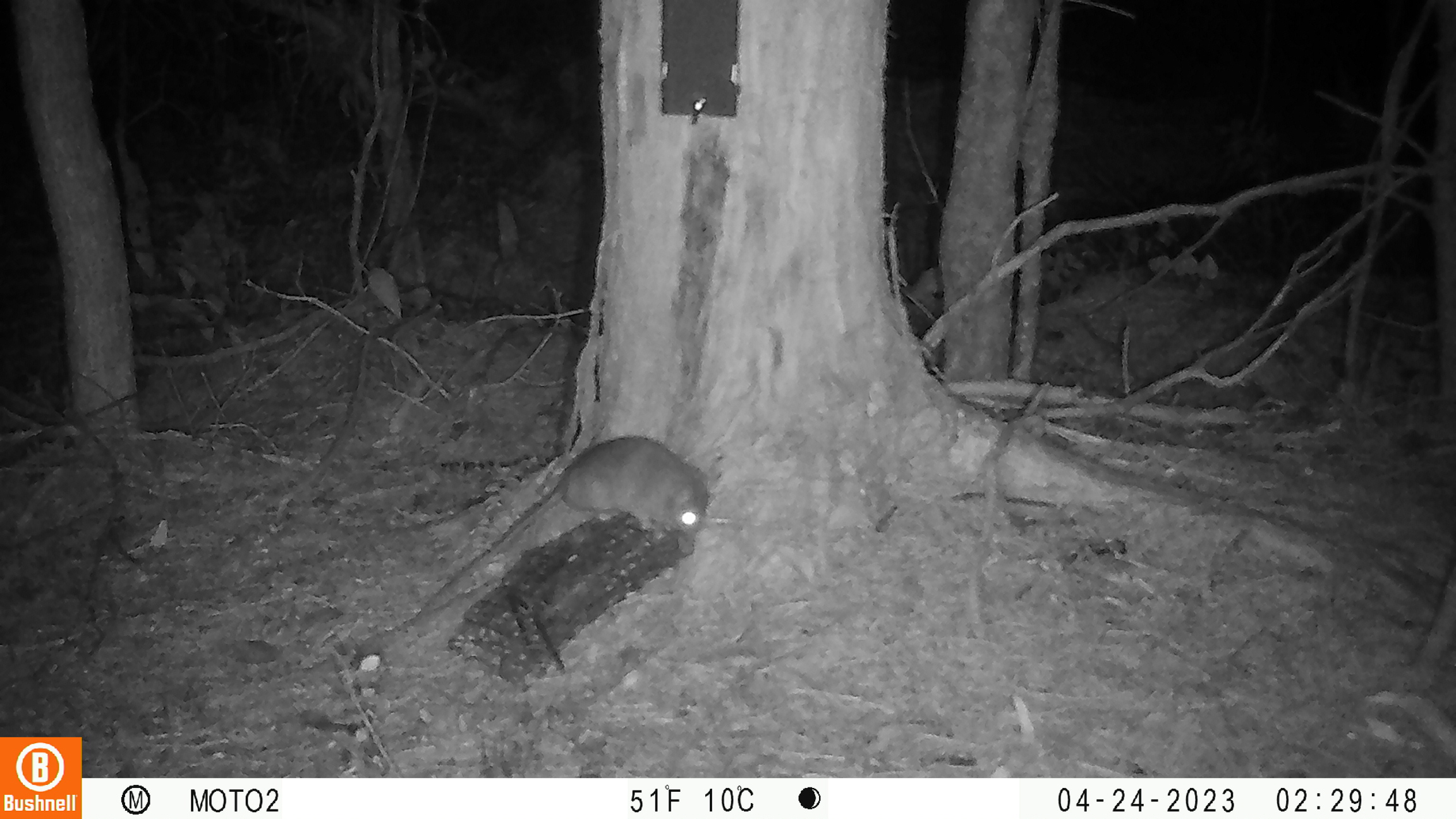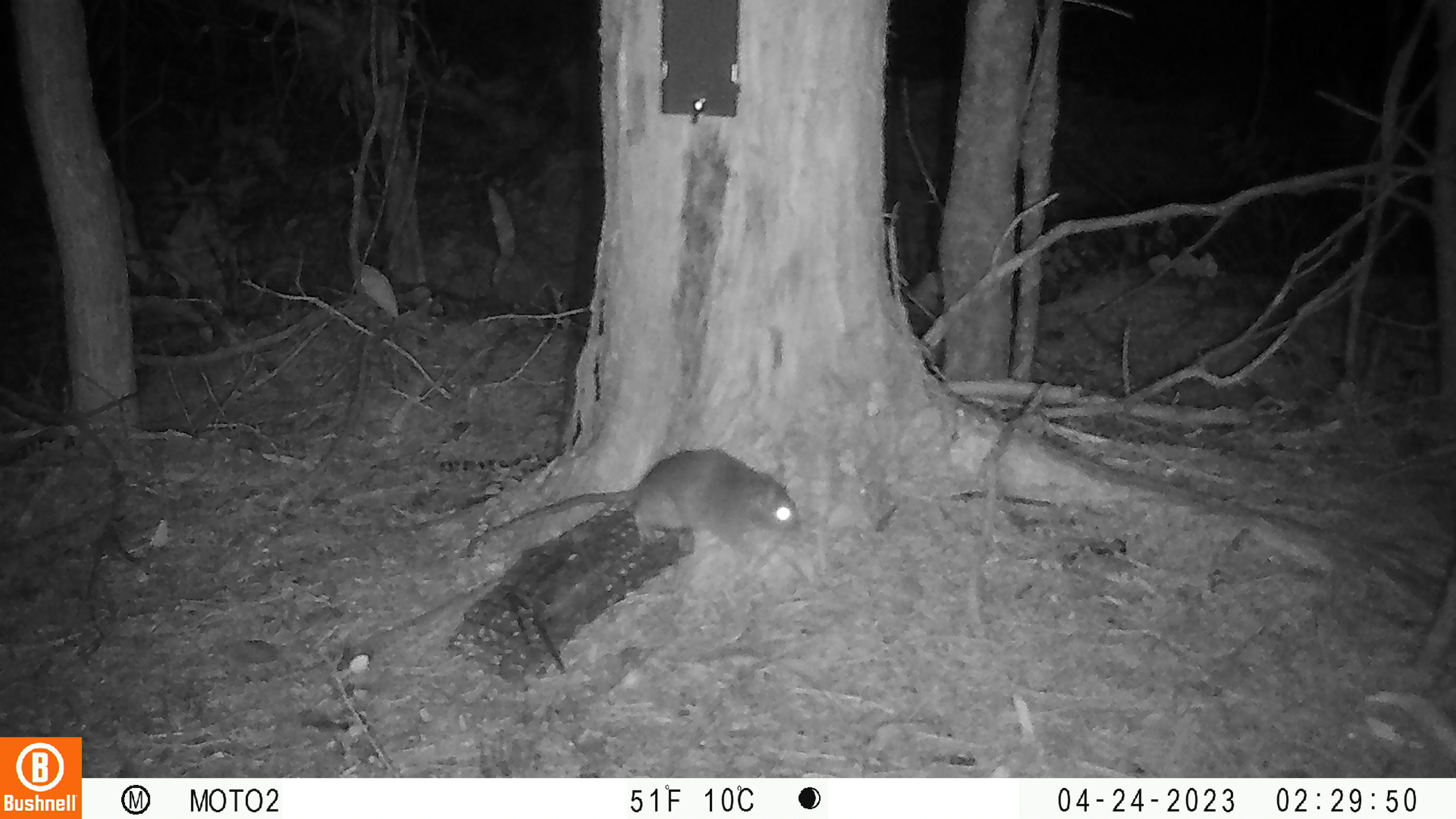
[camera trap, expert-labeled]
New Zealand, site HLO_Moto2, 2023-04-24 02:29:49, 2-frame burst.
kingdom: Animalia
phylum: Chordata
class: Mammalia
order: Rodentia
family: Muridae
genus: Rattus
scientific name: Rattus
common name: rat